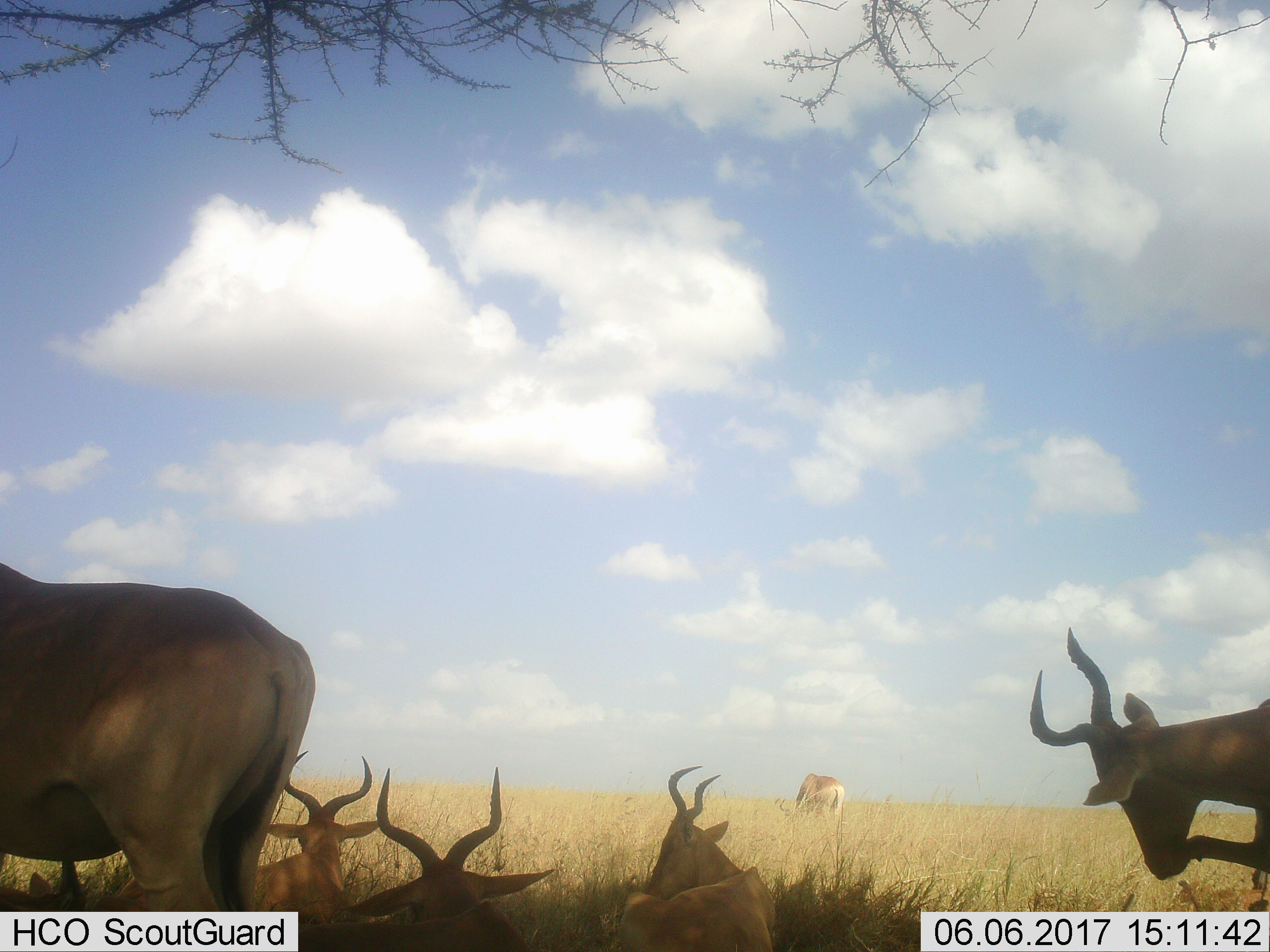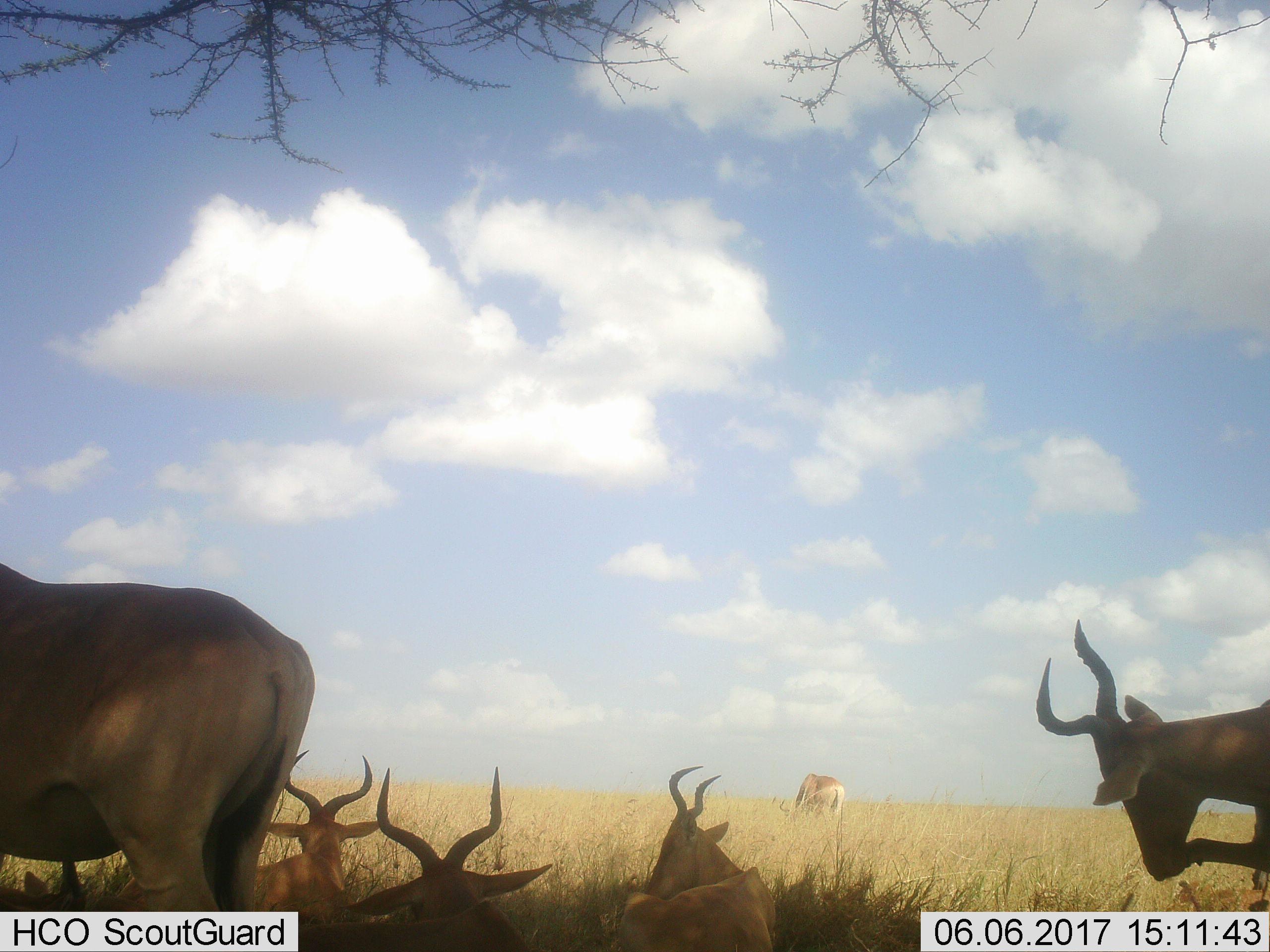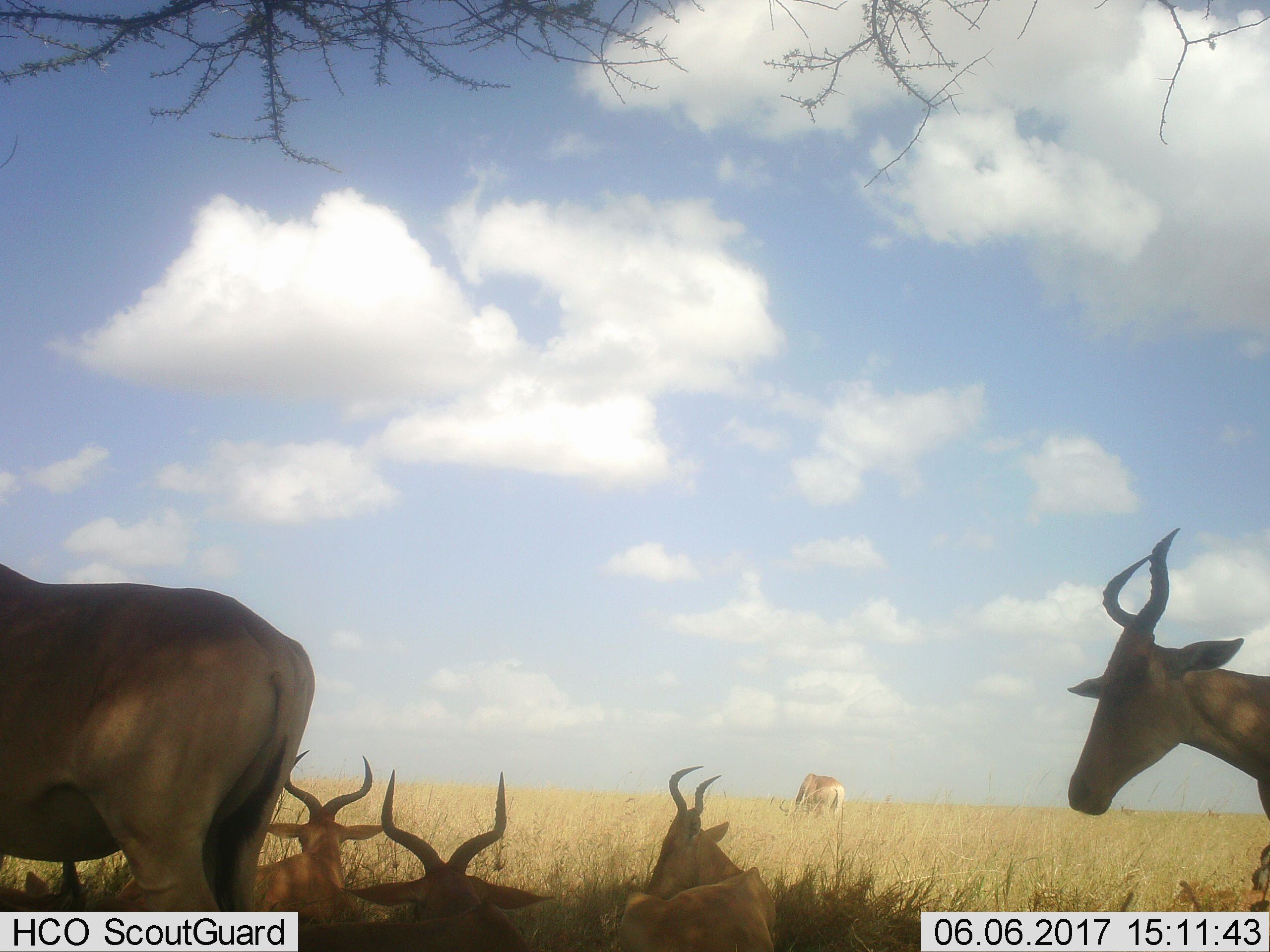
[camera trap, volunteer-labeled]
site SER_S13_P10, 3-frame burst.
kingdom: Animalia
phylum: Chordata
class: Mammalia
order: Artiodactyla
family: Bovidae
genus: Alcelaphus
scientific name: Alcelaphus buselaphus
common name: hartebeest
Hartebeest (Alcelaphus buselaphus), count 6. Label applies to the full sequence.